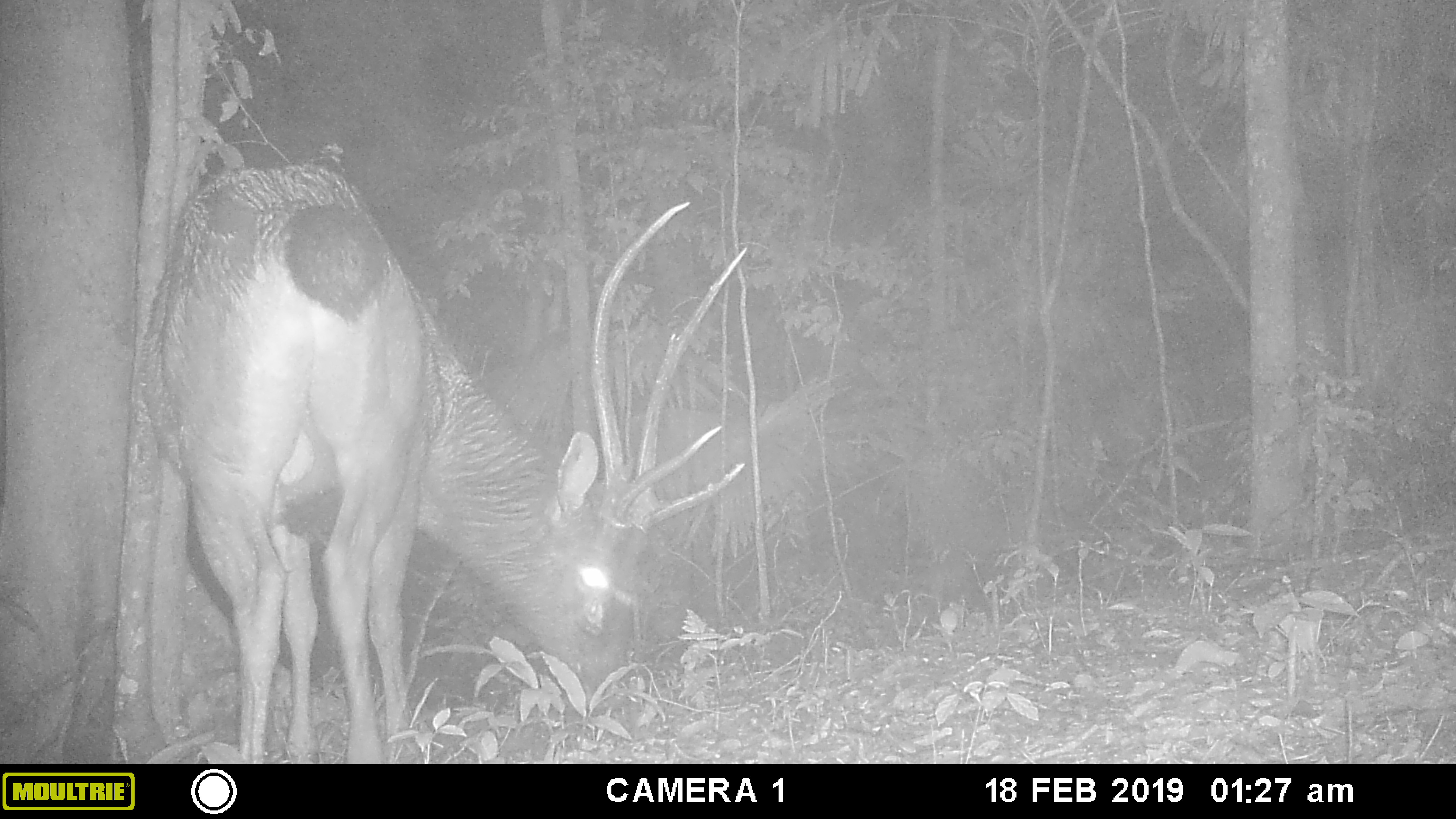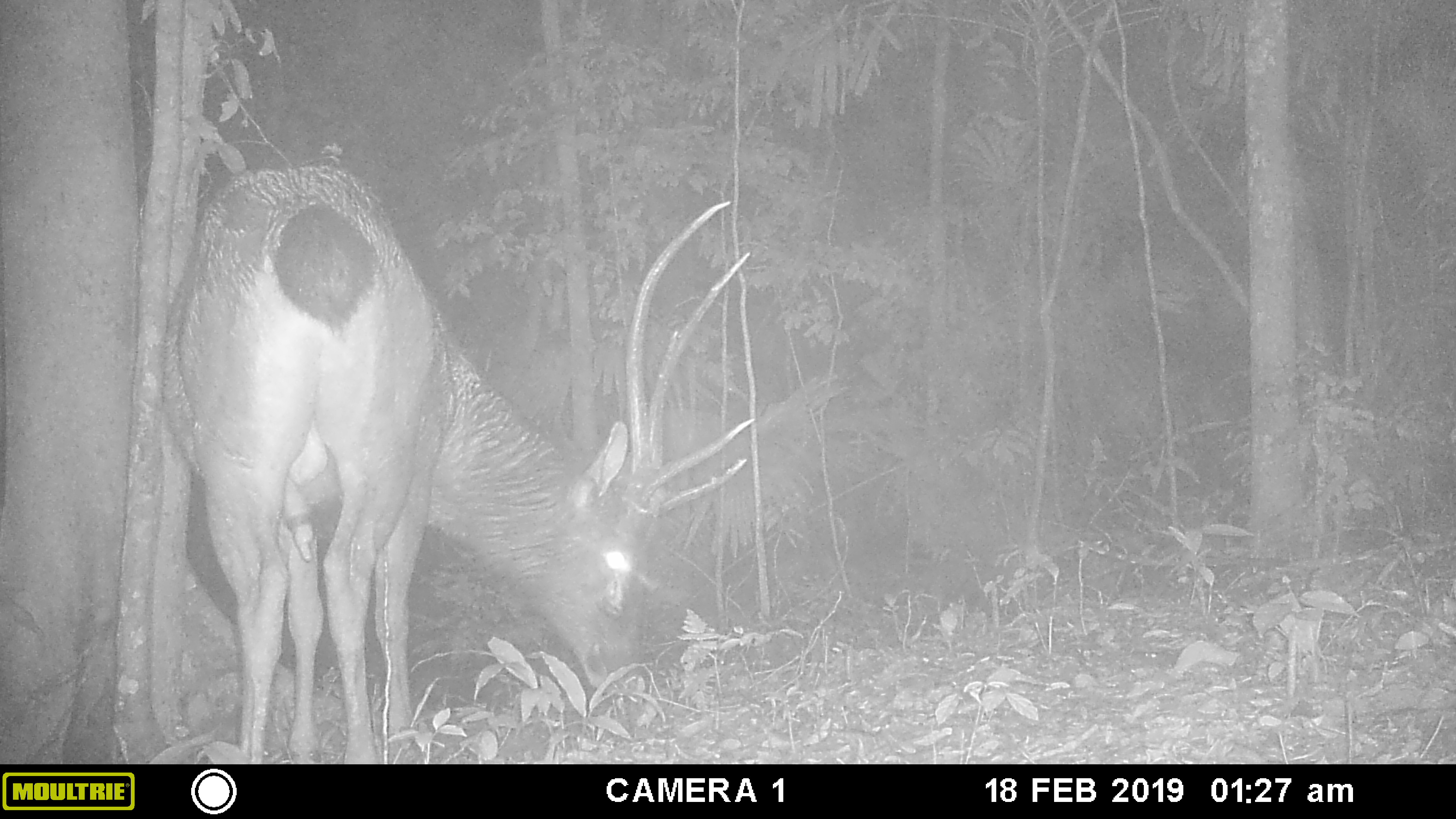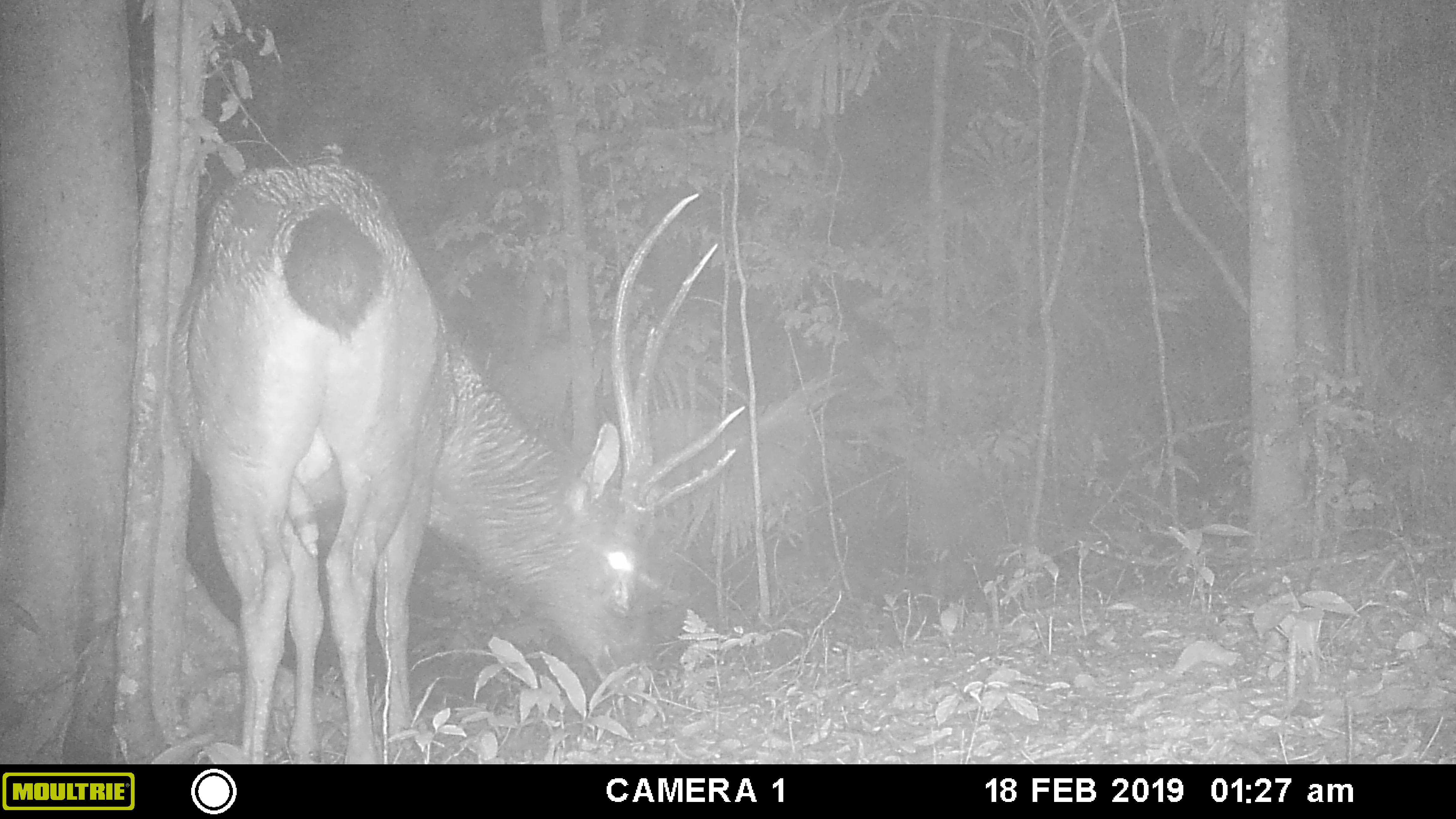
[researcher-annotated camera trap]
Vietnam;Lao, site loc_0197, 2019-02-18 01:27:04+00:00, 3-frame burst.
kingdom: Animalia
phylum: Chordata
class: Mammalia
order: Artiodactyla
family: Cervidae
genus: Rusa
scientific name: Rusa unicolor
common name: sambar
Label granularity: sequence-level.